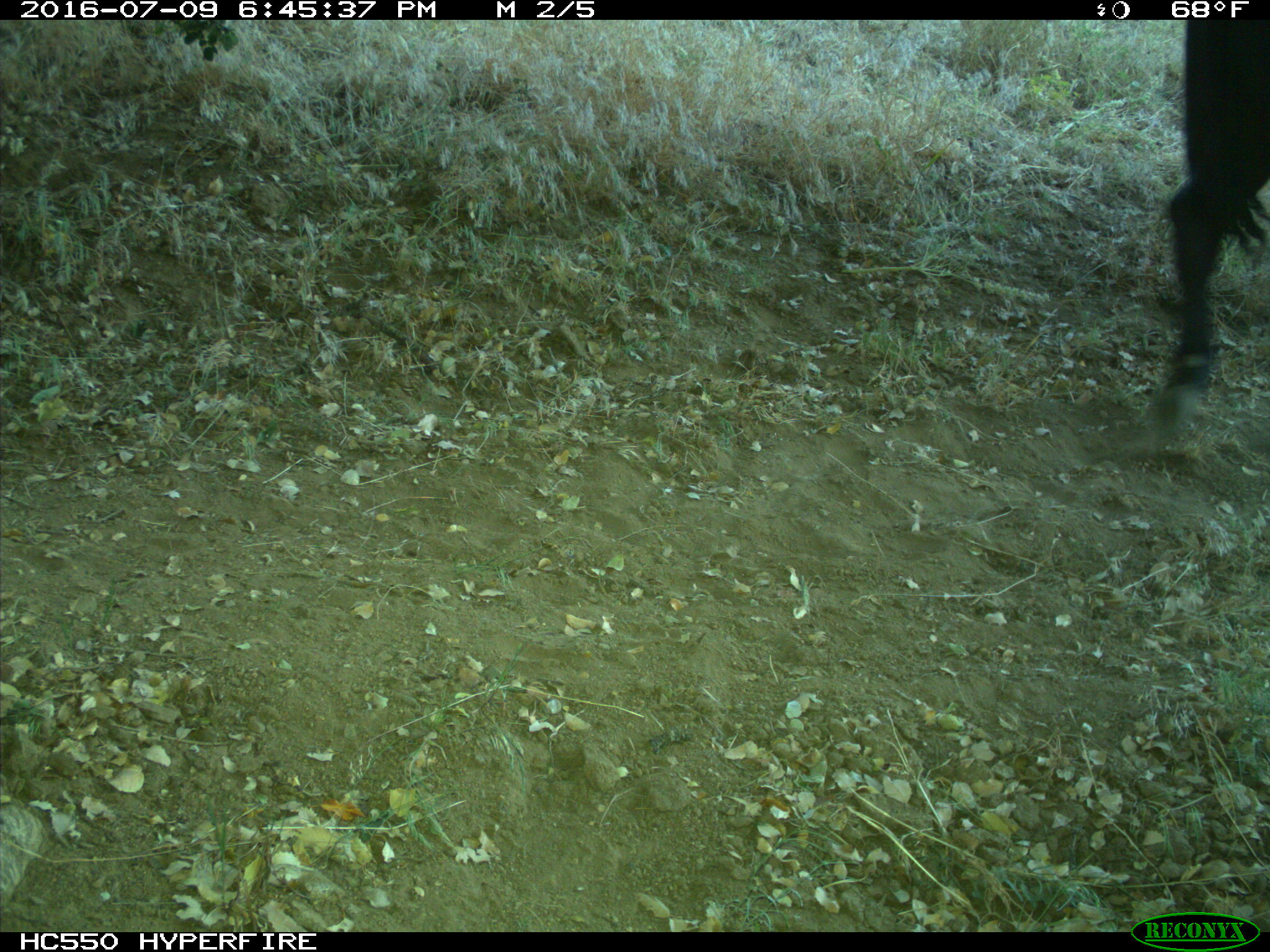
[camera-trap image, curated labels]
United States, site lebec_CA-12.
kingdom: Animalia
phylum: Chordata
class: Mammalia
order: Artiodactyla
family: Bovidae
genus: Bos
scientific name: Bos taurus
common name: domestic cow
Bos taurus (domestic cow).